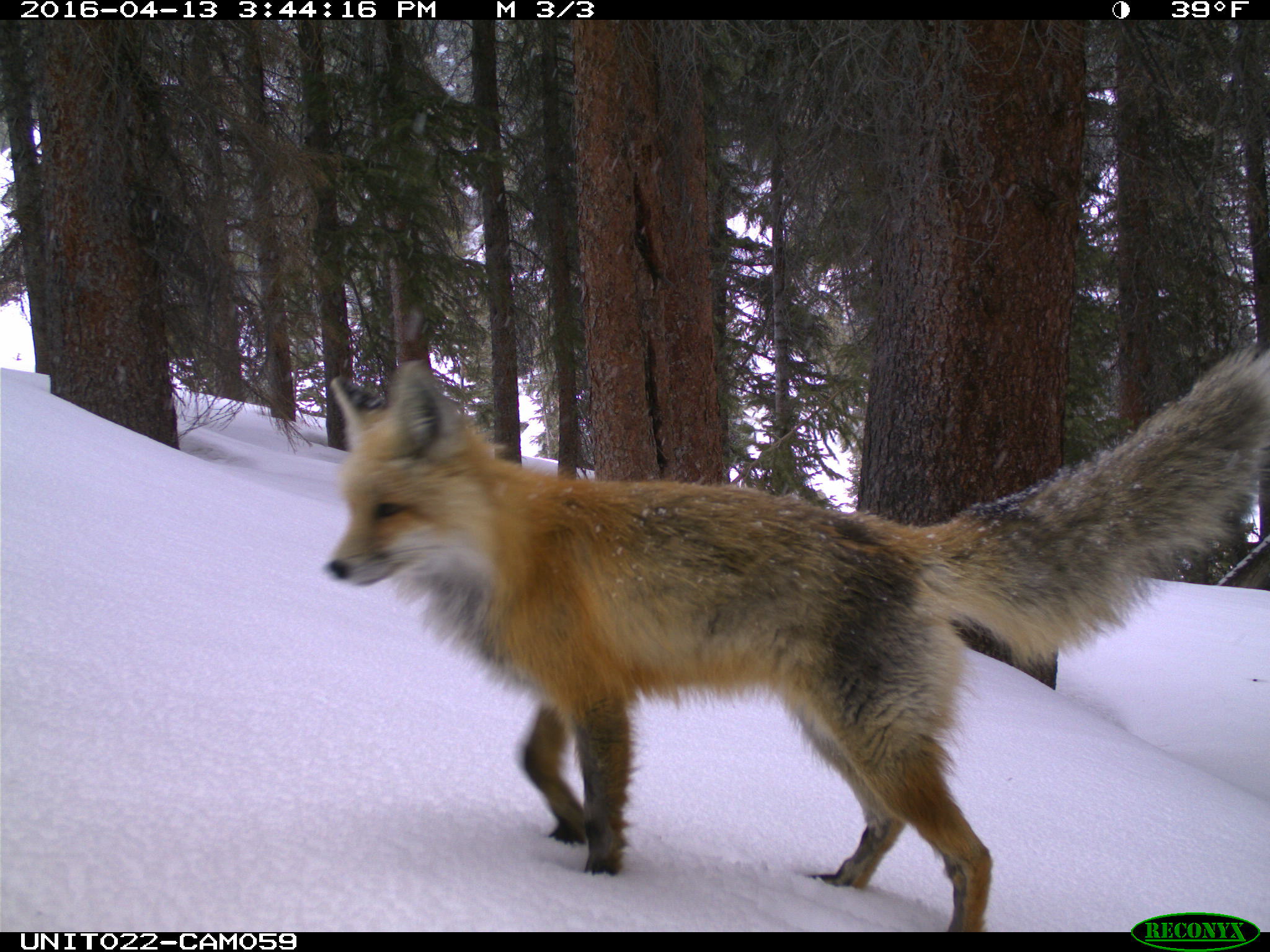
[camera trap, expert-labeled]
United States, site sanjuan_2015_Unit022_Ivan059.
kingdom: Animalia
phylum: Chordata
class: Mammalia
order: Carnivora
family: Canidae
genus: Vulpes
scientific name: Vulpes vulpes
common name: red fox